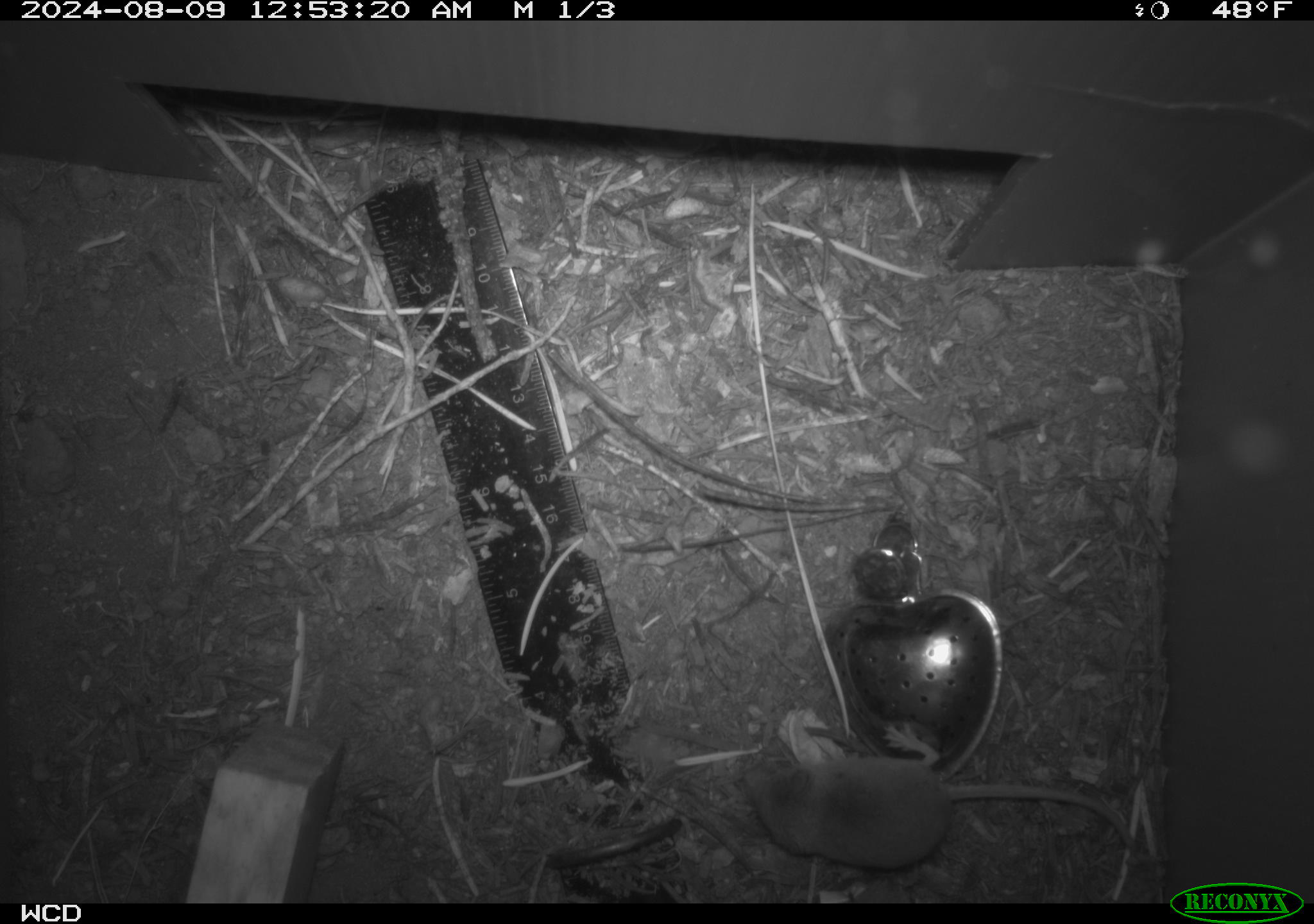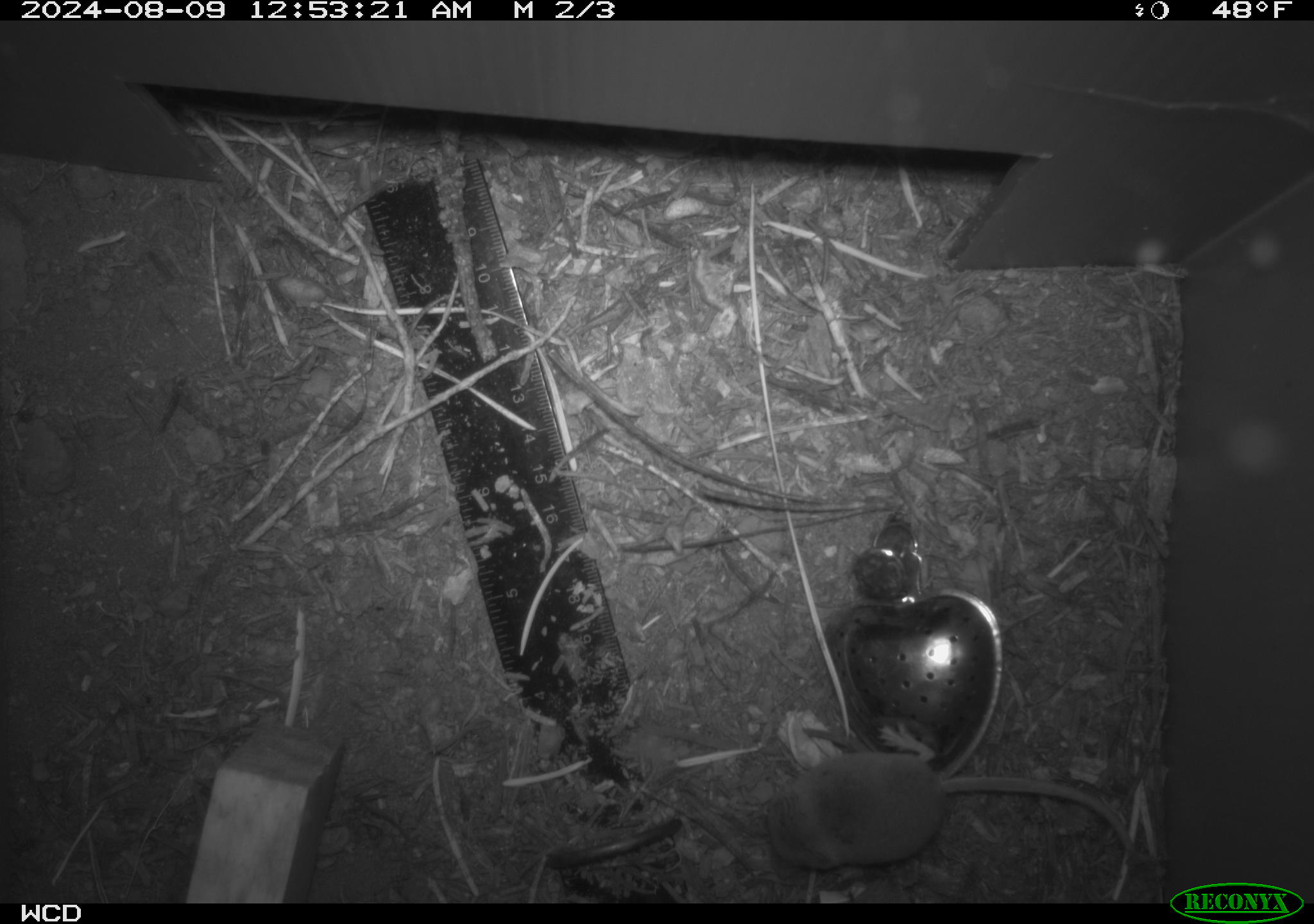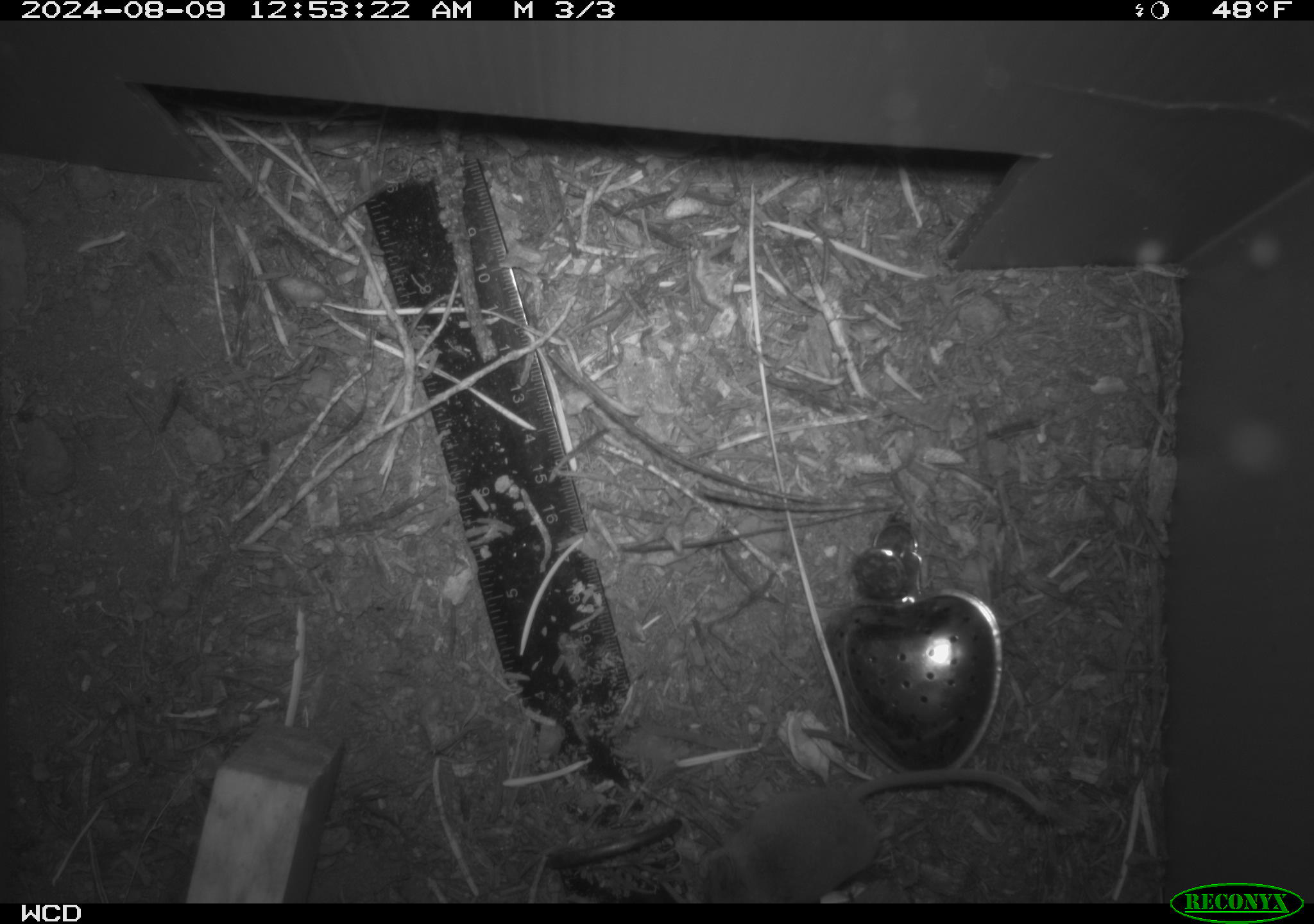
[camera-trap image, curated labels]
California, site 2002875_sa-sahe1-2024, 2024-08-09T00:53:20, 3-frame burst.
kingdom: Animalia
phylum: Chordata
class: Mammalia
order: Eulipotyphla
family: Soricidae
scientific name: Soricidae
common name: shrews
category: soricidae family